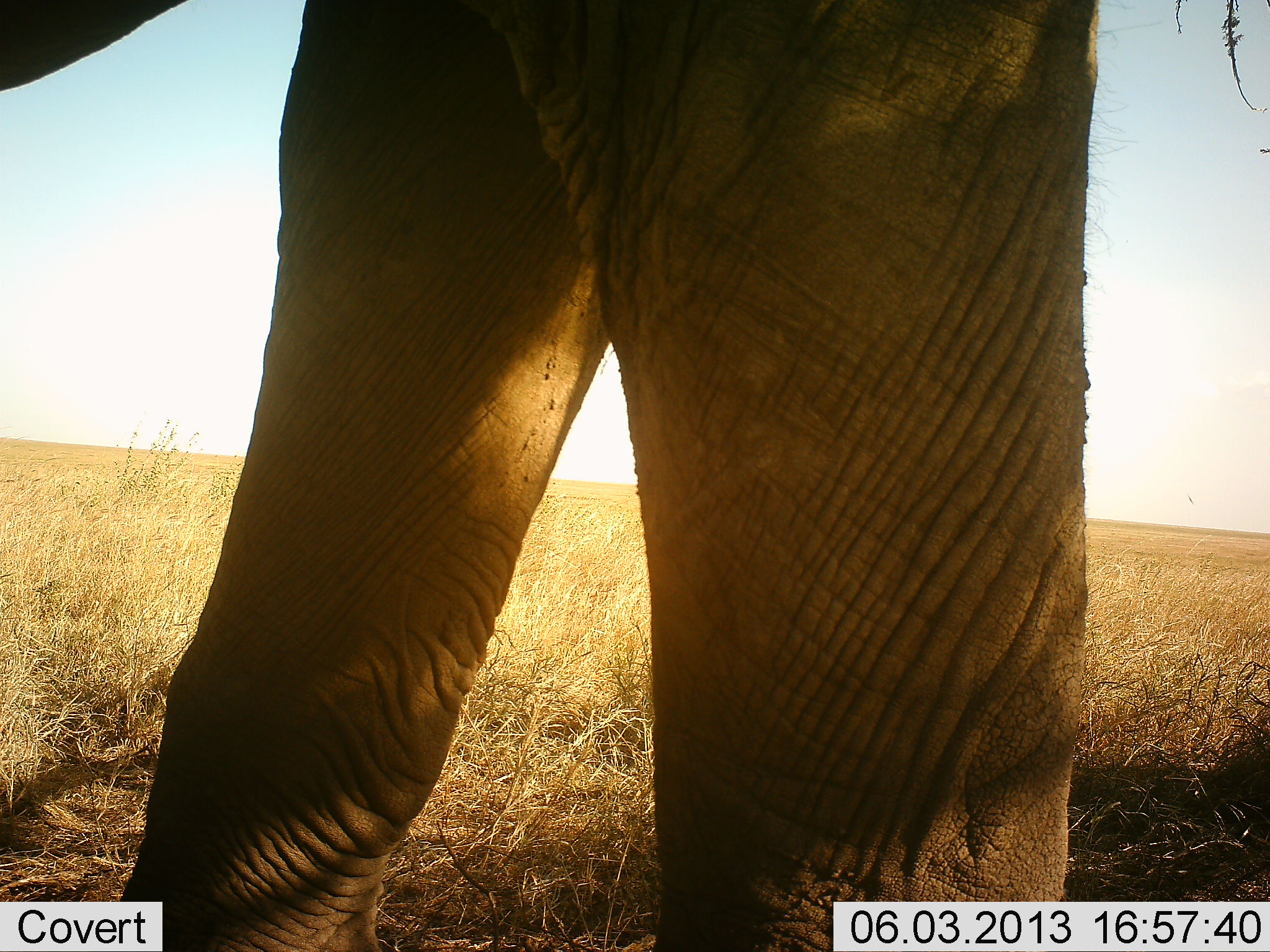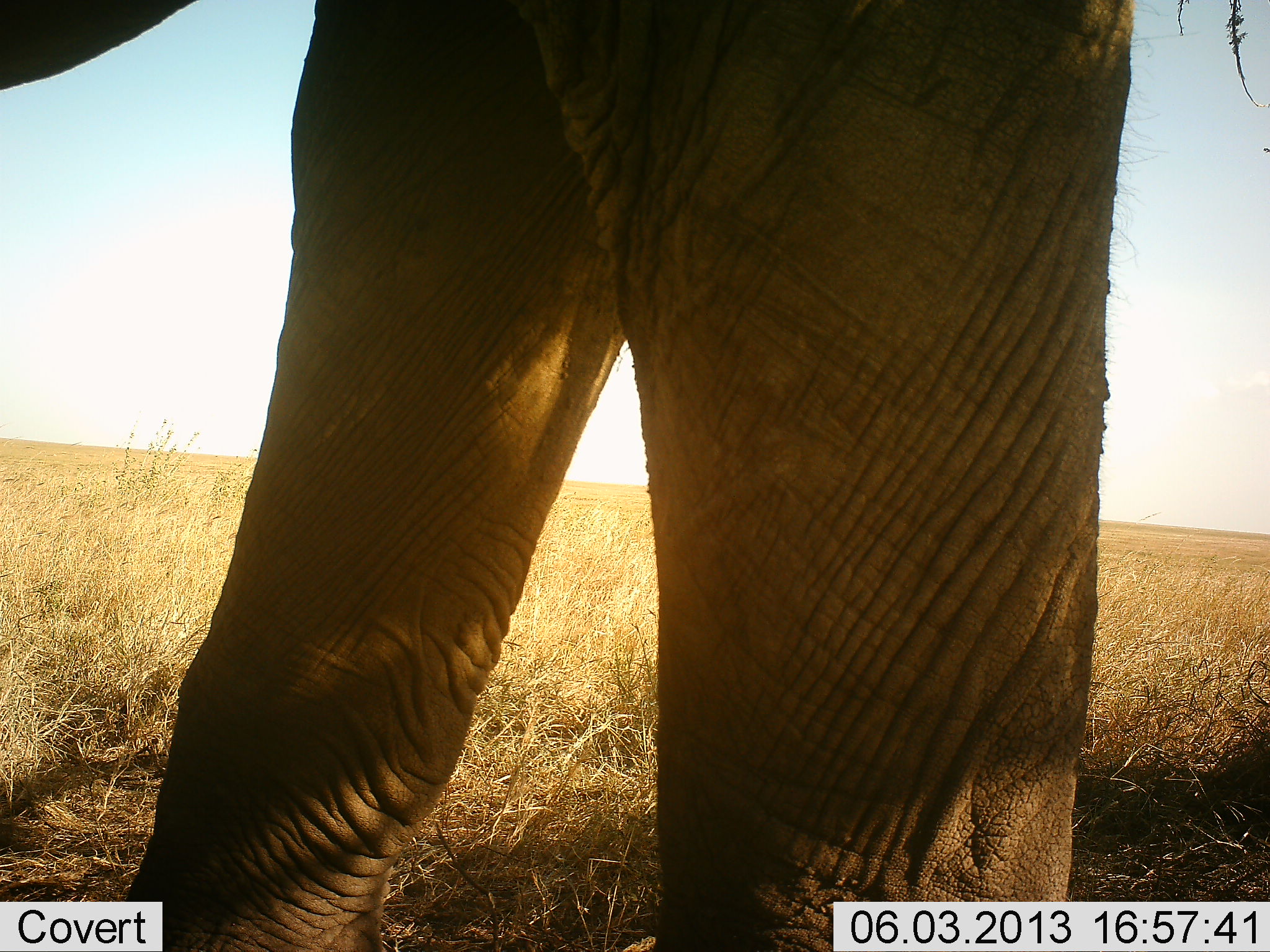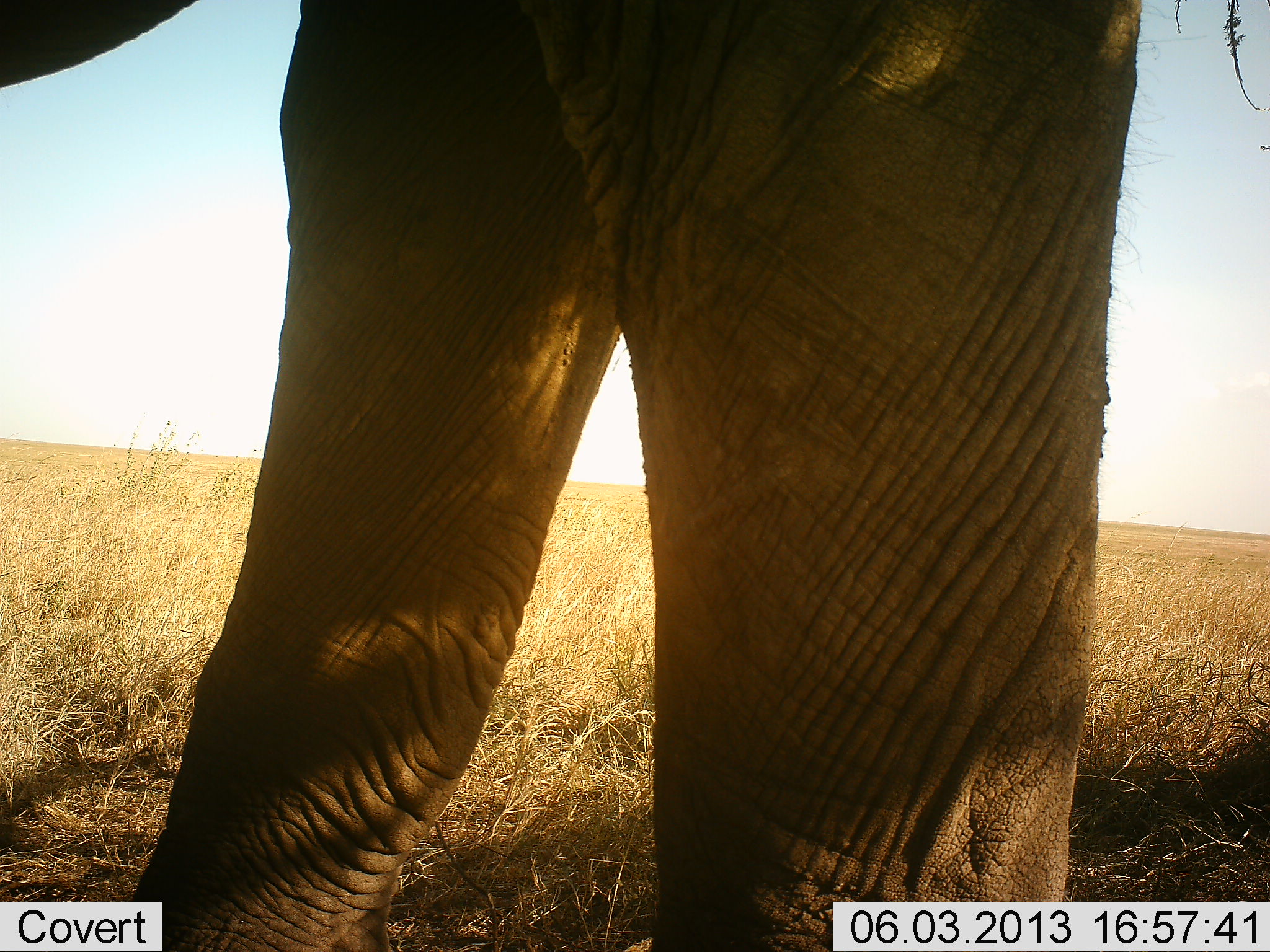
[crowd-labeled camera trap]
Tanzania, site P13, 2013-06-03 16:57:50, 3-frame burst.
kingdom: Animalia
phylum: Chordata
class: Mammalia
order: Proboscidea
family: Elephantidae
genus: Loxodonta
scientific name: Loxodonta africana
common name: african bush elephant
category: elephant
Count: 1.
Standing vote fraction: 80%.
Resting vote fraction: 0%.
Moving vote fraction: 20%.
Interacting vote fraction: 0%.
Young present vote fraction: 0%.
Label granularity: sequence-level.